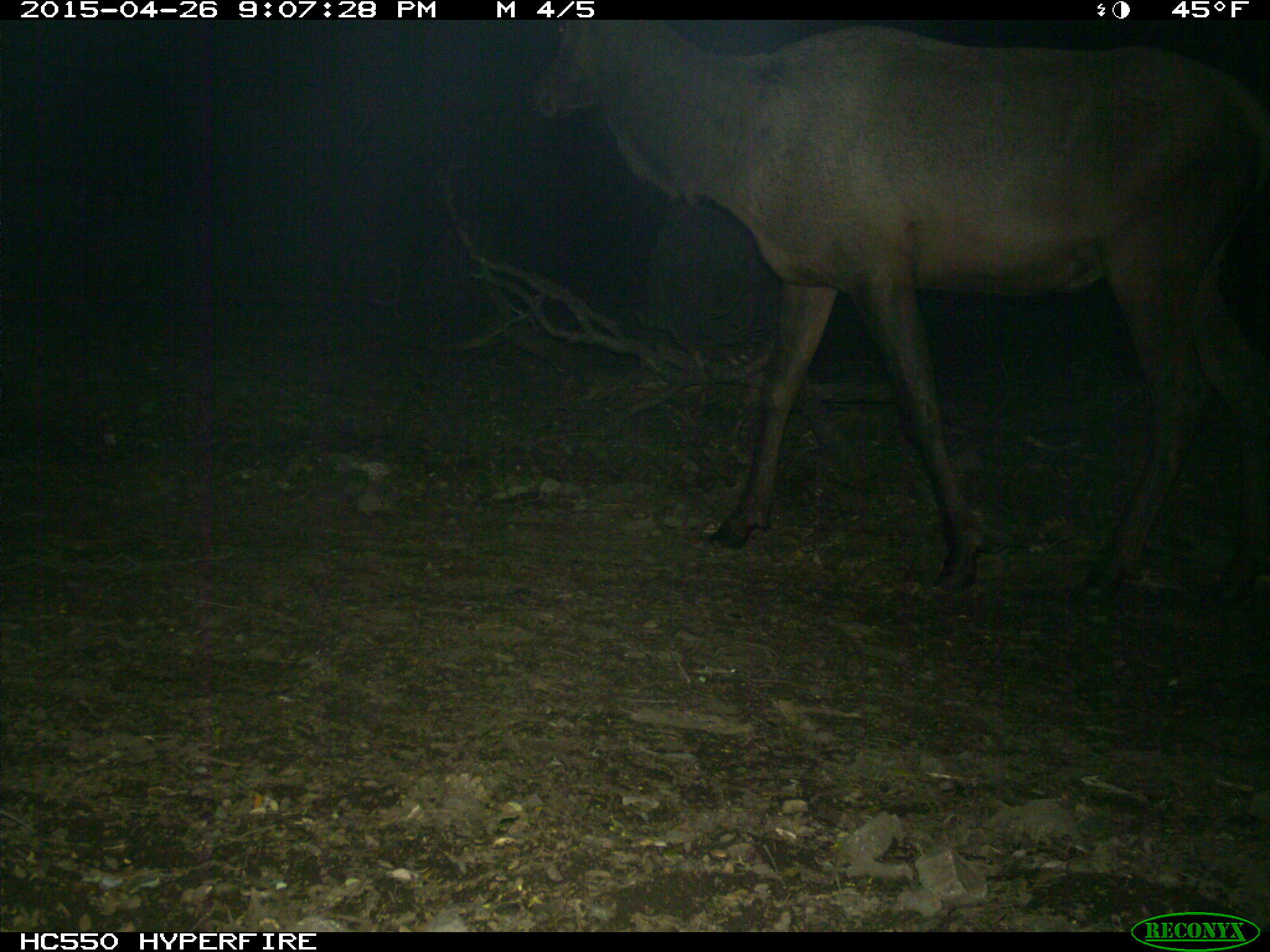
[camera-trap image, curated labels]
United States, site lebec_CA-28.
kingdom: Animalia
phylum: Chordata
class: Mammalia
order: Artiodactyla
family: Cervidae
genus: Cervus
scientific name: Cervus canadensis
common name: elk